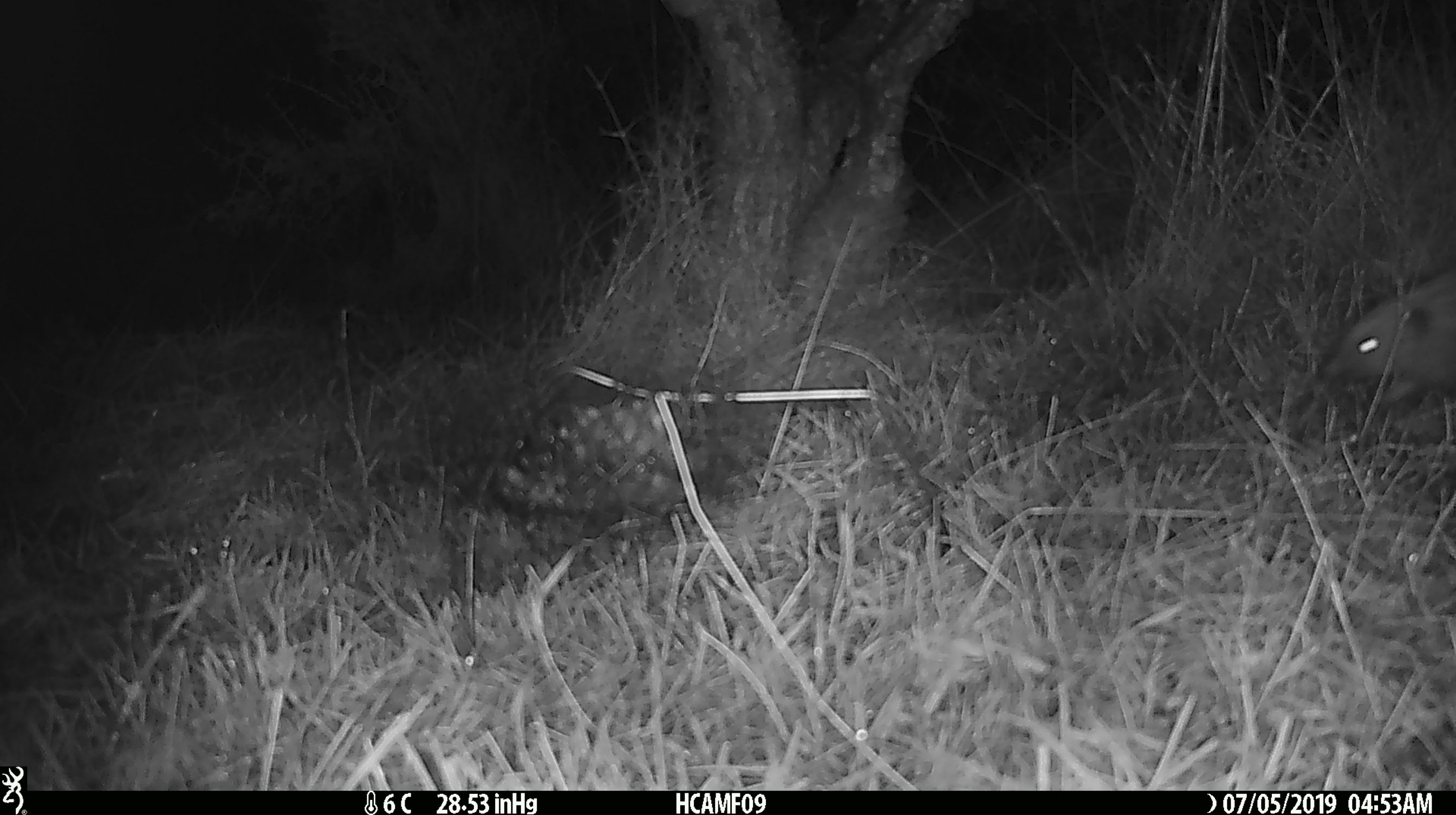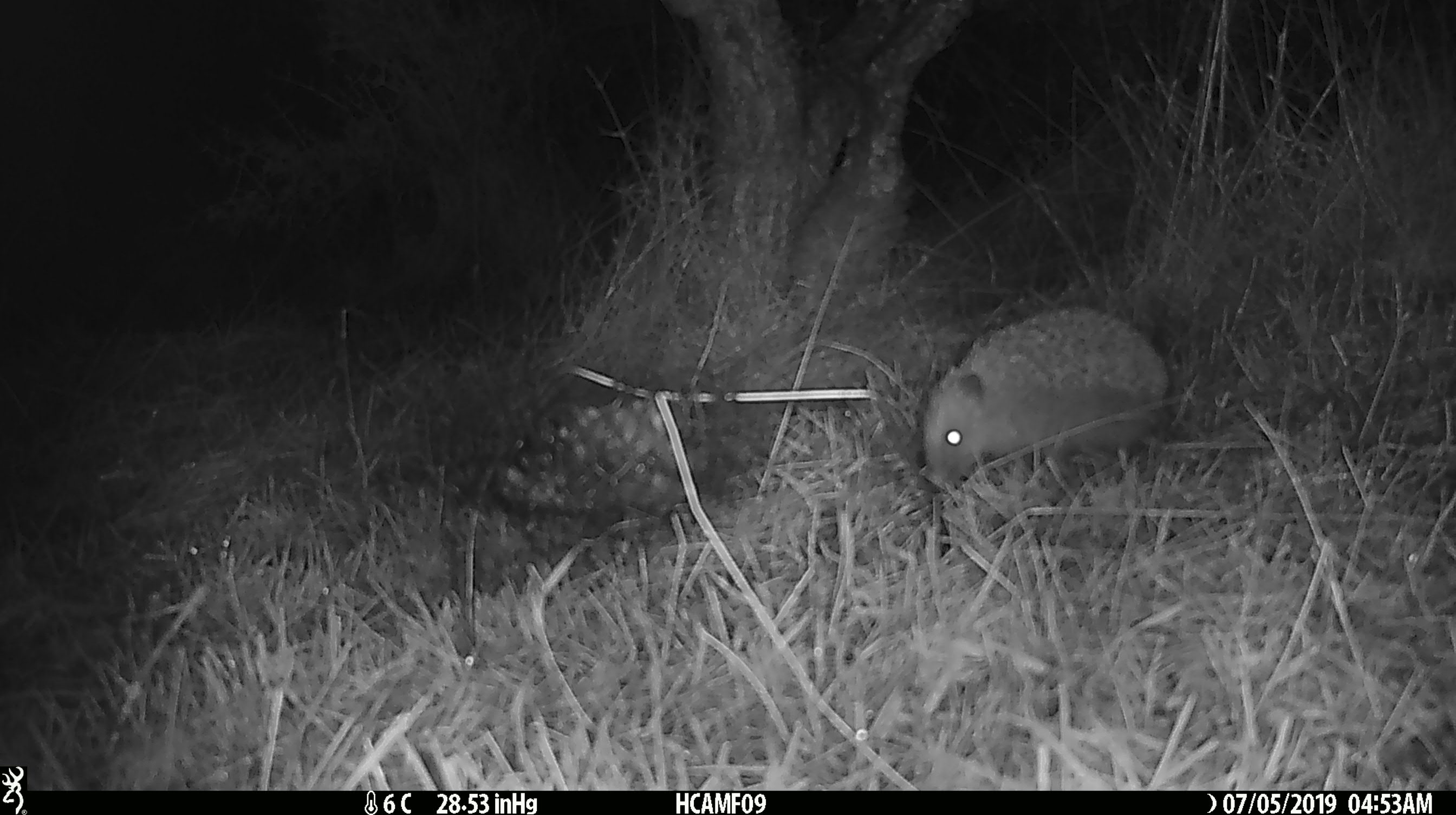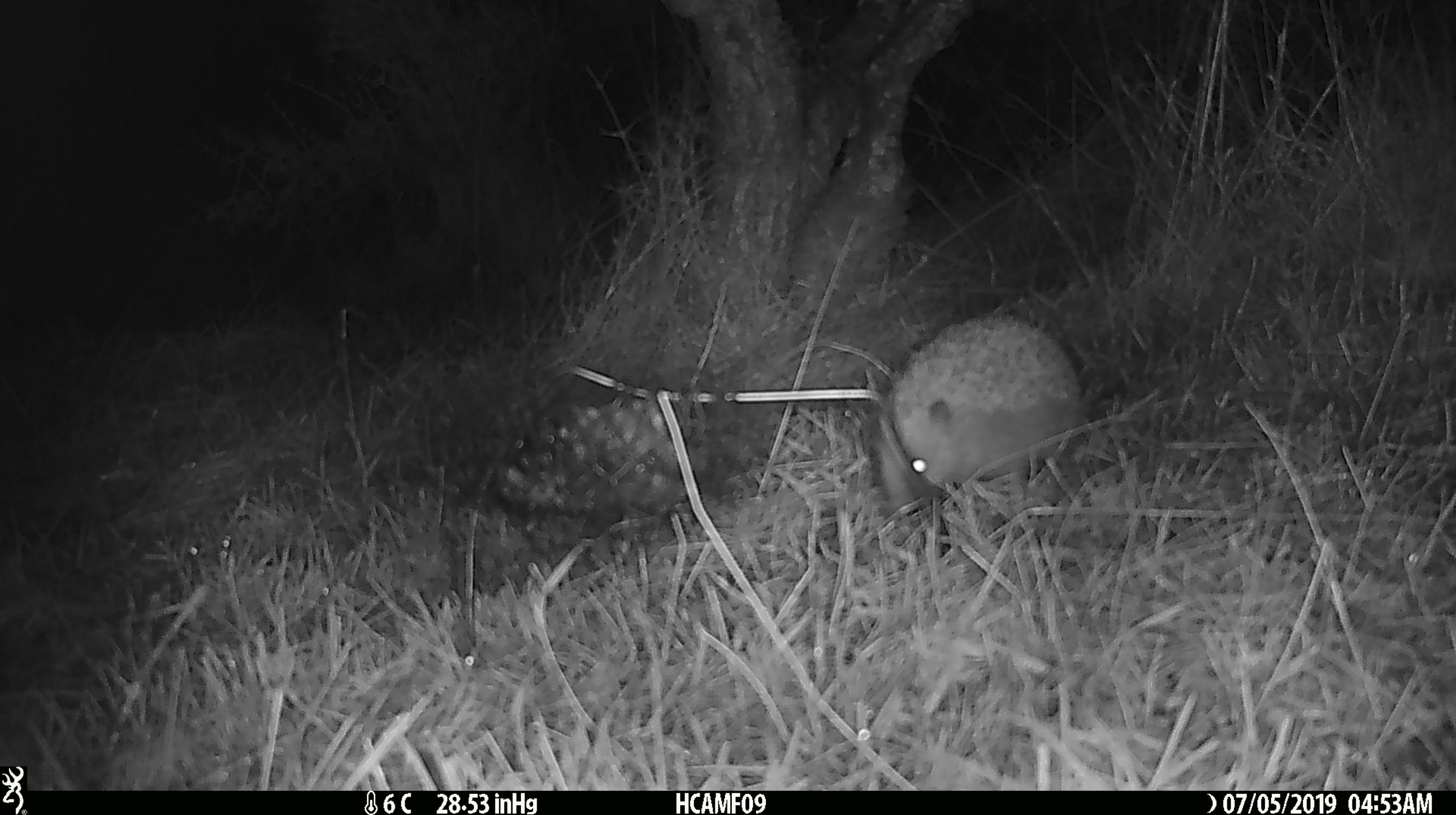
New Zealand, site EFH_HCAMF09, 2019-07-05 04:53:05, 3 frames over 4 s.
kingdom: Animalia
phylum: Chordata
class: Mammalia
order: Eulipotyphla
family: Erinaceidae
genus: Erinaceus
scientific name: Erinaceus europaeus europaeus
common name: european hedgehog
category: hedgehog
Hedgehog (european hedgehog) (Erinaceus europaeus europaeus).